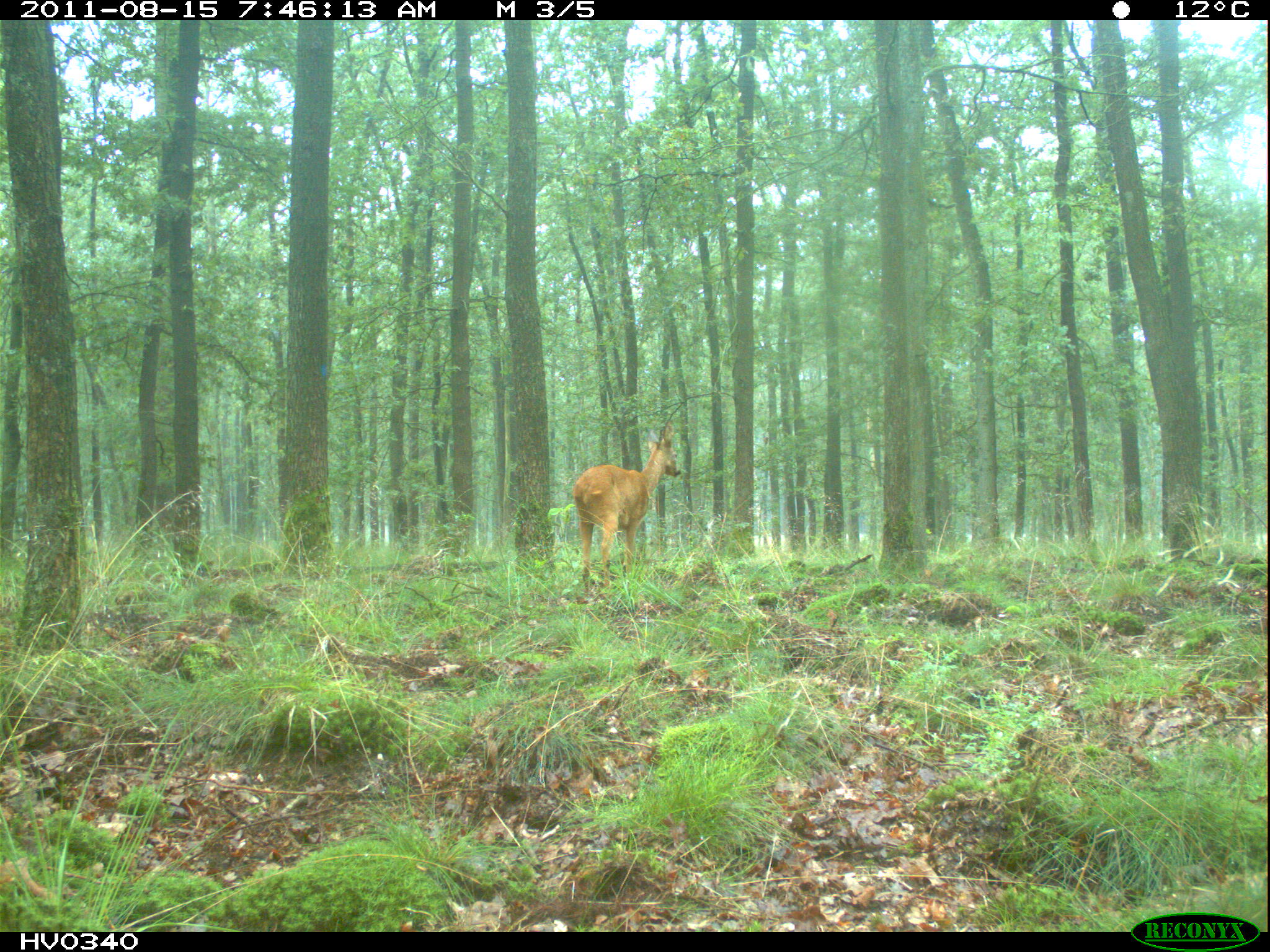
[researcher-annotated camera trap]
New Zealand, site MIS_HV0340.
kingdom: Animalia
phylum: Chordata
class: Mammalia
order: Artiodactyla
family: Cervidae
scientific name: Cervidae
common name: deer